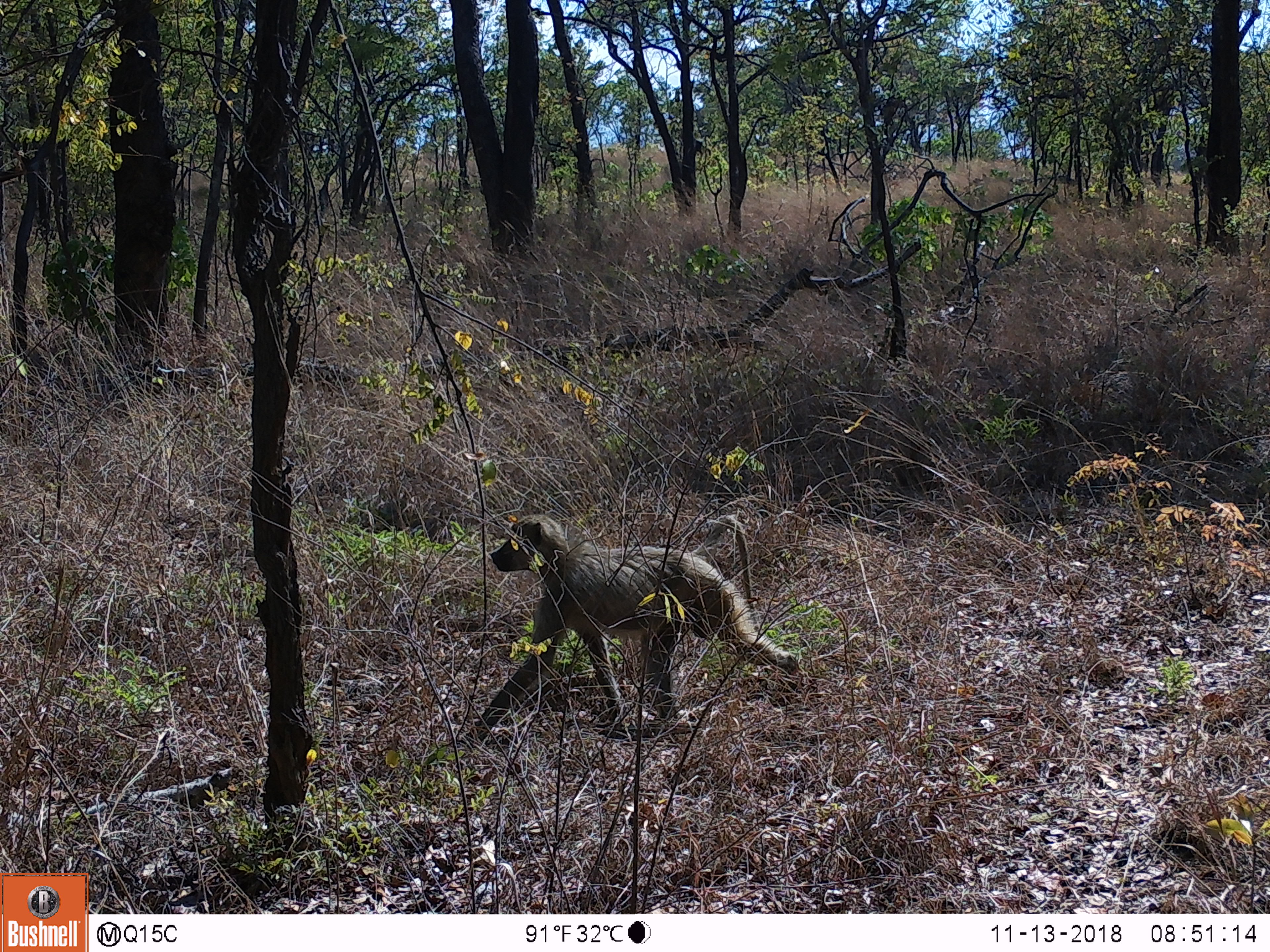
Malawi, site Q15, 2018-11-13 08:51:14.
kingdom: Animalia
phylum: Chordata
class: Mammalia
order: Primates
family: Cercopithecidae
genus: Papio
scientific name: Papio cynocephalus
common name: yellow baboon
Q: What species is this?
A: Yellow baboon (Papio cynocephalus).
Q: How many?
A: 1.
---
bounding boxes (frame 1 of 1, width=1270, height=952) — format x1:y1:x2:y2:
yellow baboon: 454:491:808:774